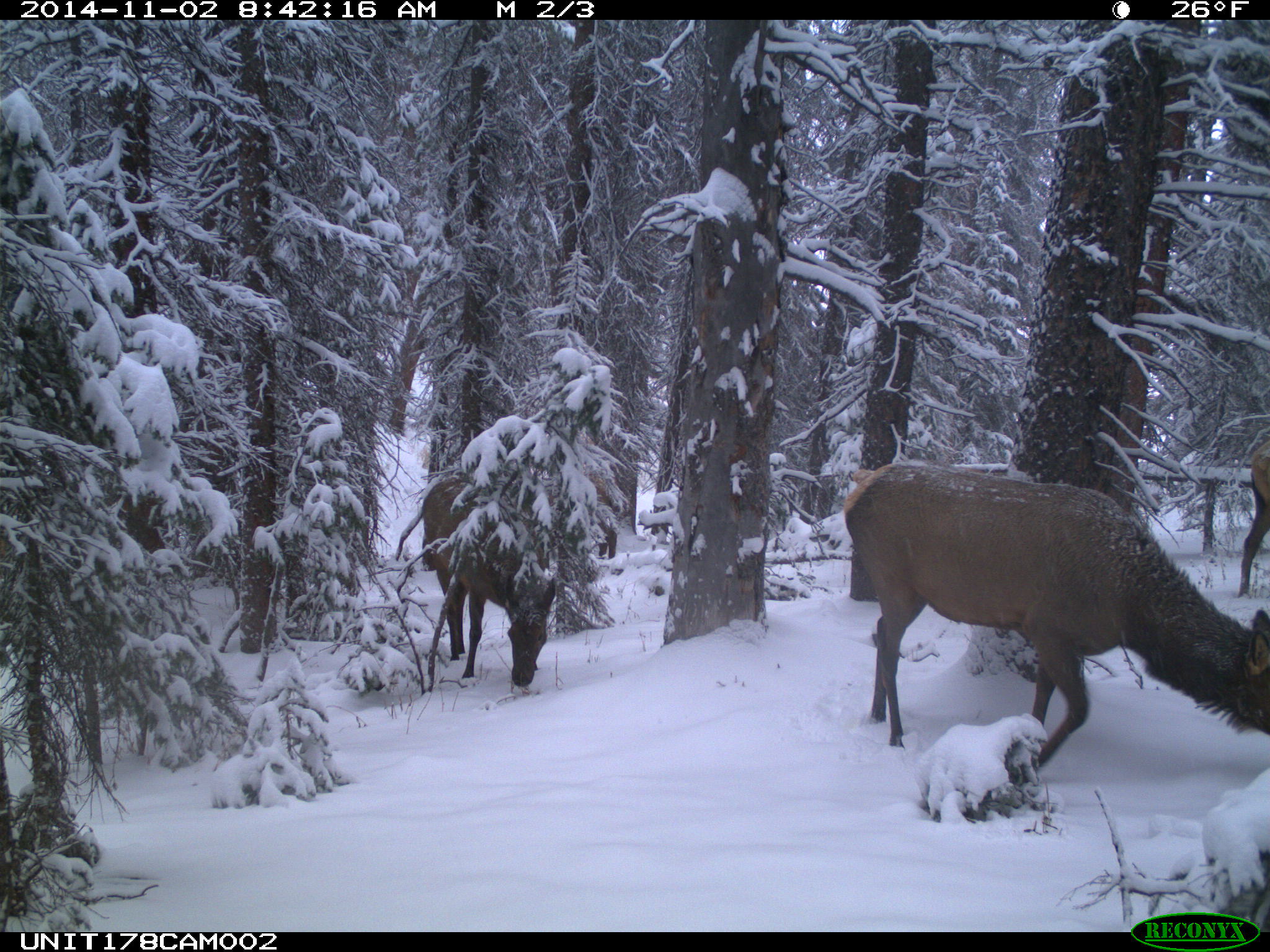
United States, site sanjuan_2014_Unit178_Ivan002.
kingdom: Animalia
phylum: Chordata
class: Mammalia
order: Artiodactyla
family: Cervidae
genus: Cervus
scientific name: Cervus elaphus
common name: red deer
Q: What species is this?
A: Cervus elaphus (red deer).